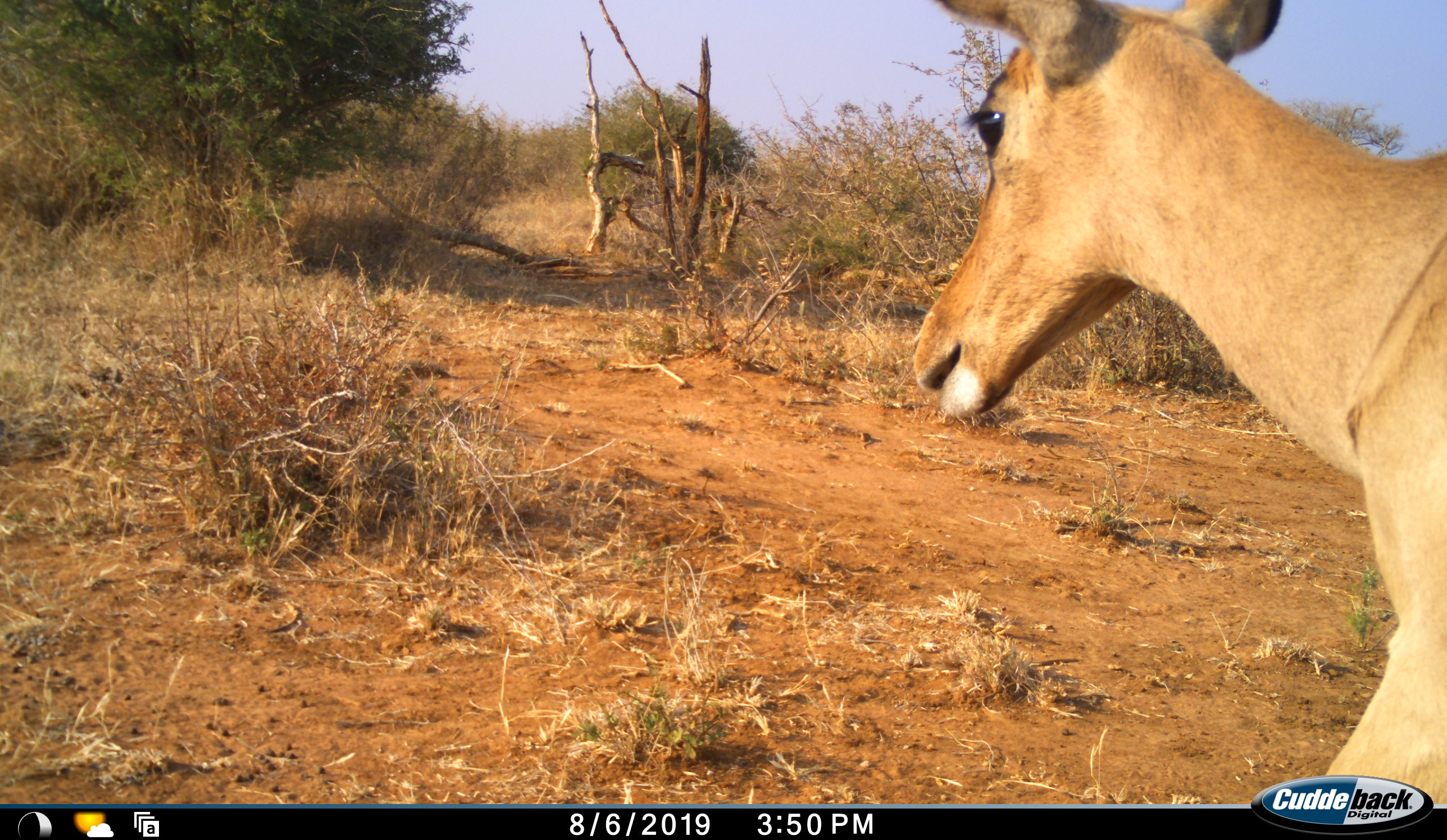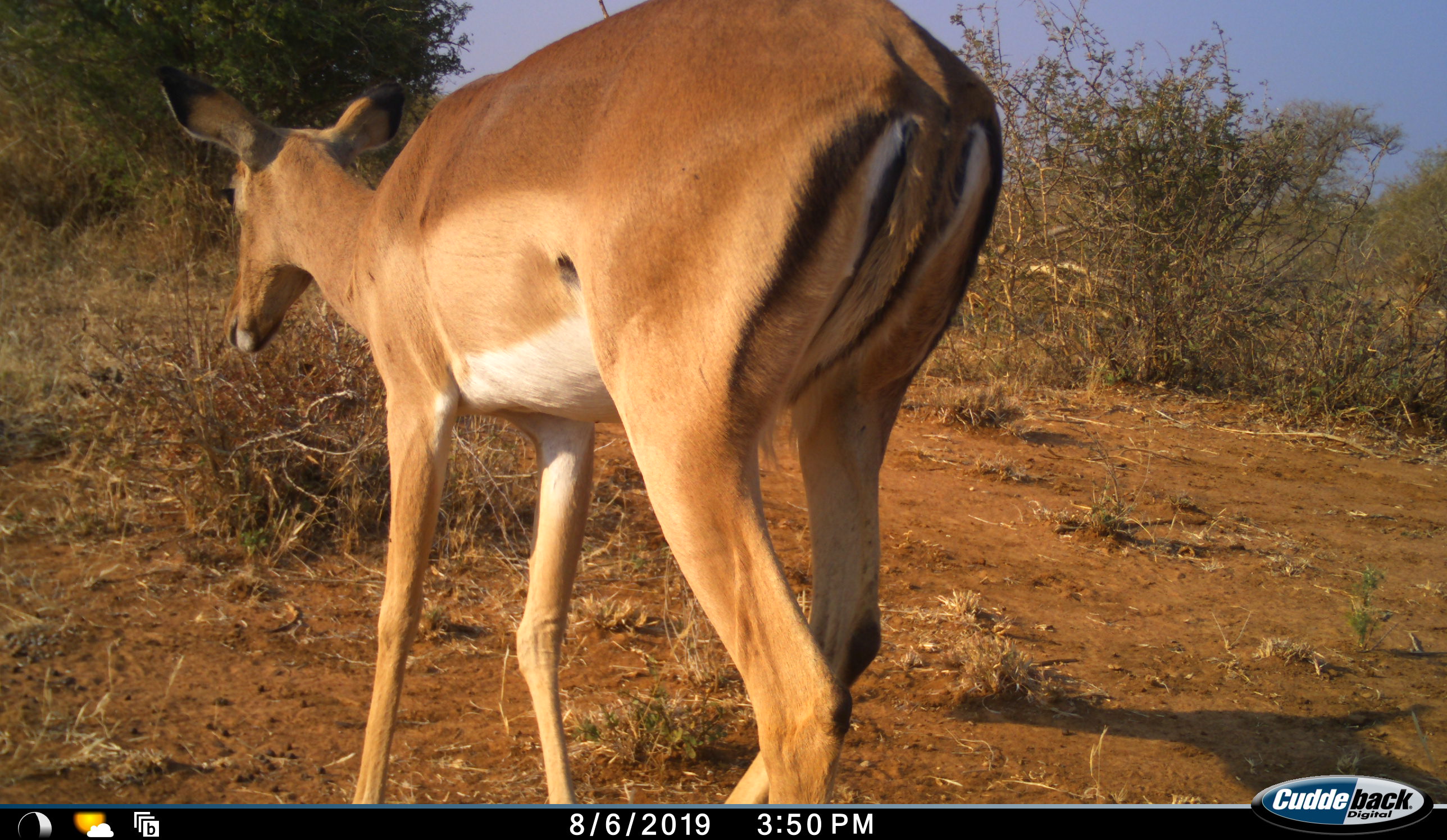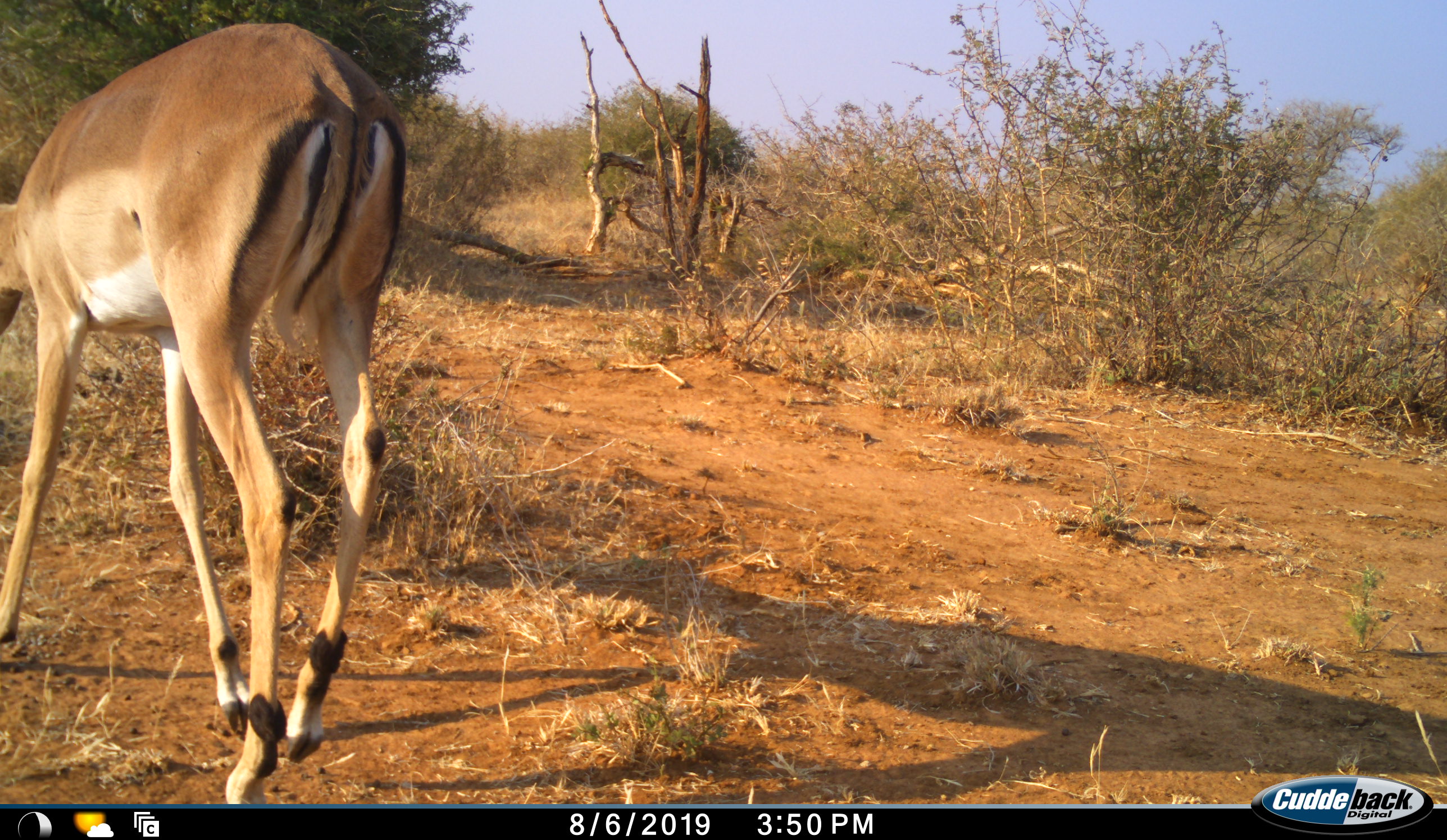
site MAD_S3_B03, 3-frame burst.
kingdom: Animalia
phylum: Chordata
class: Mammalia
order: Artiodactyla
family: Bovidae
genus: Aepyceros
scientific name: Aepyceros melampus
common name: impala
Impala (Aepyceros melampus), count 1. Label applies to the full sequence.